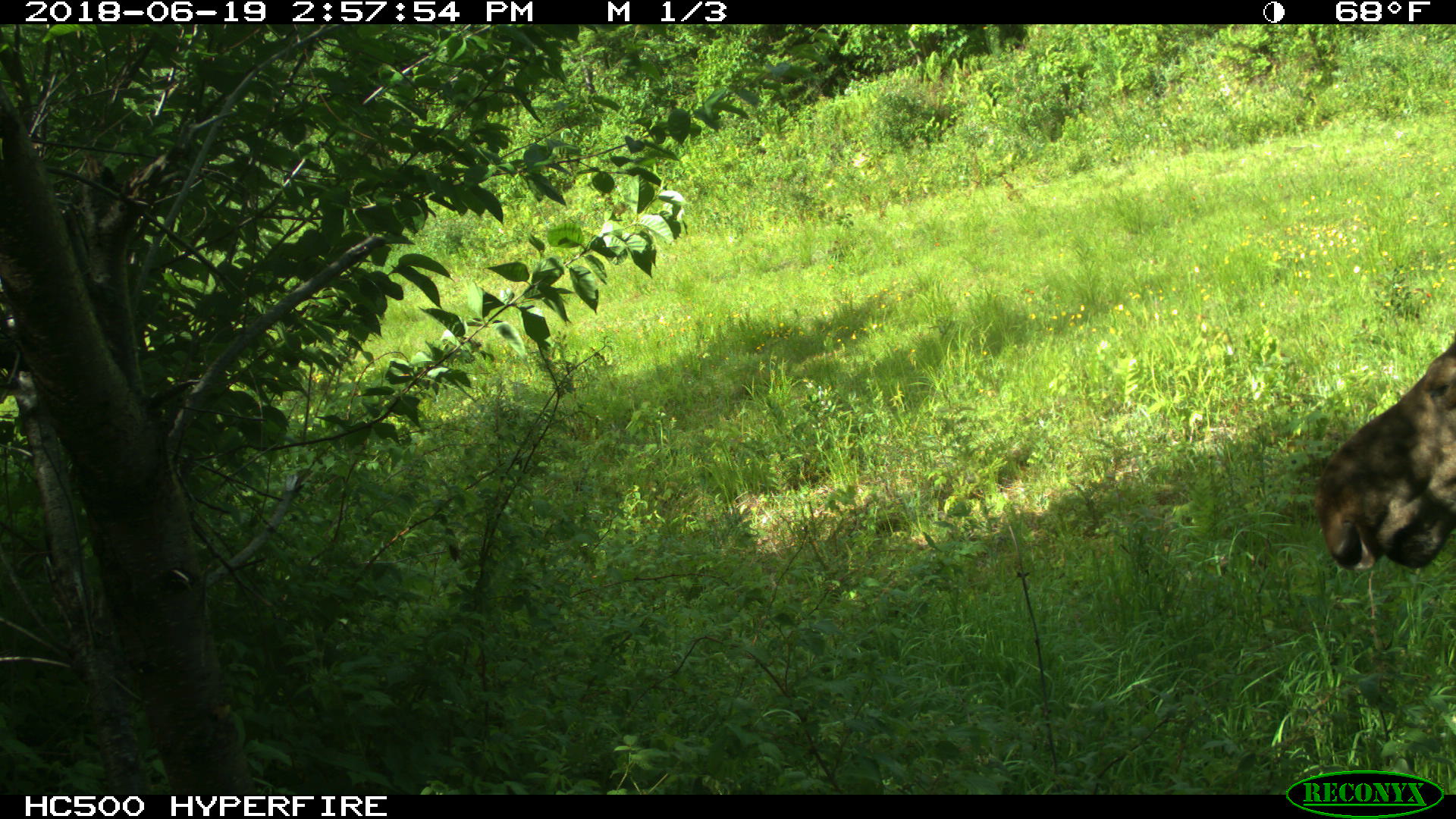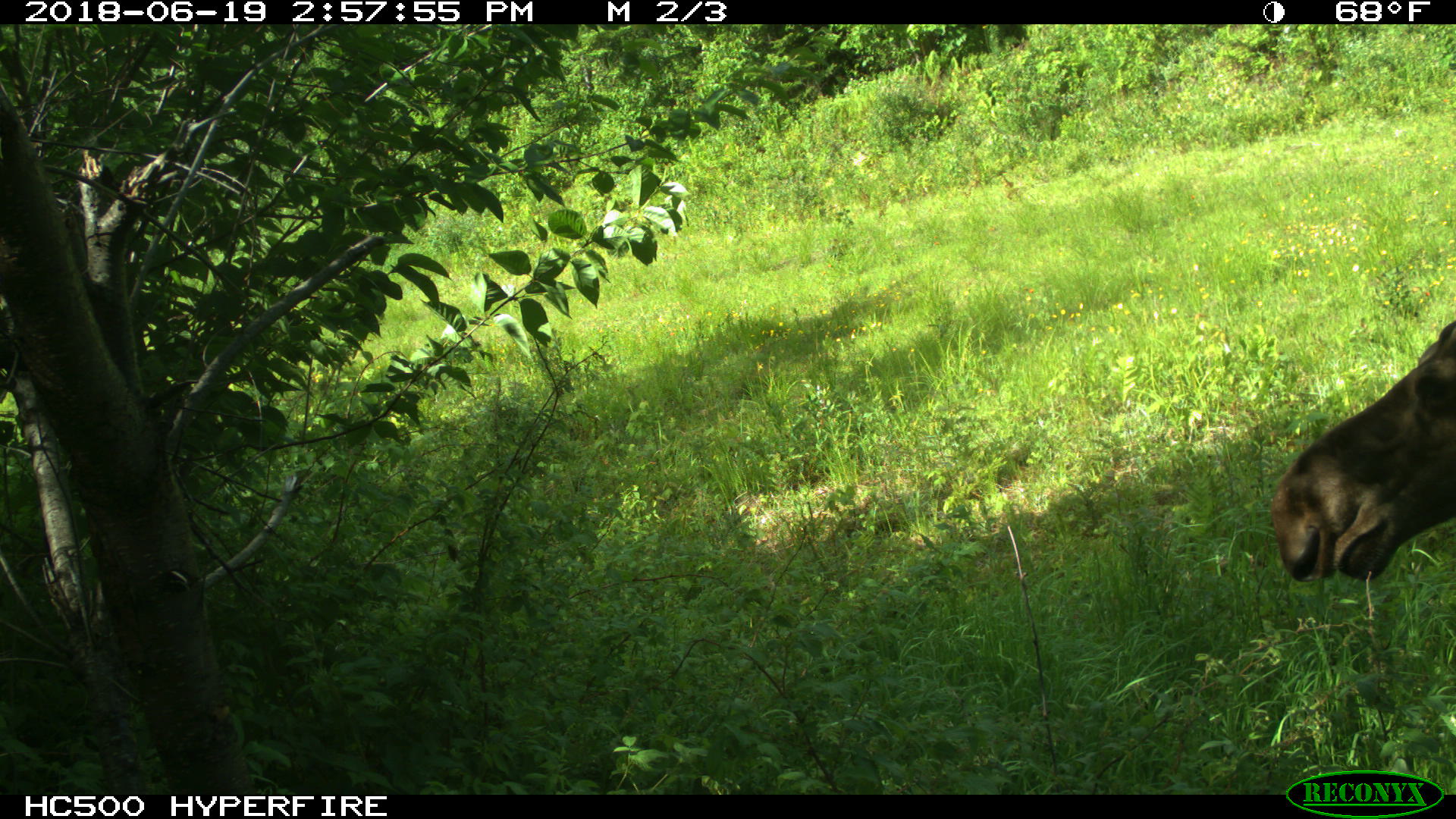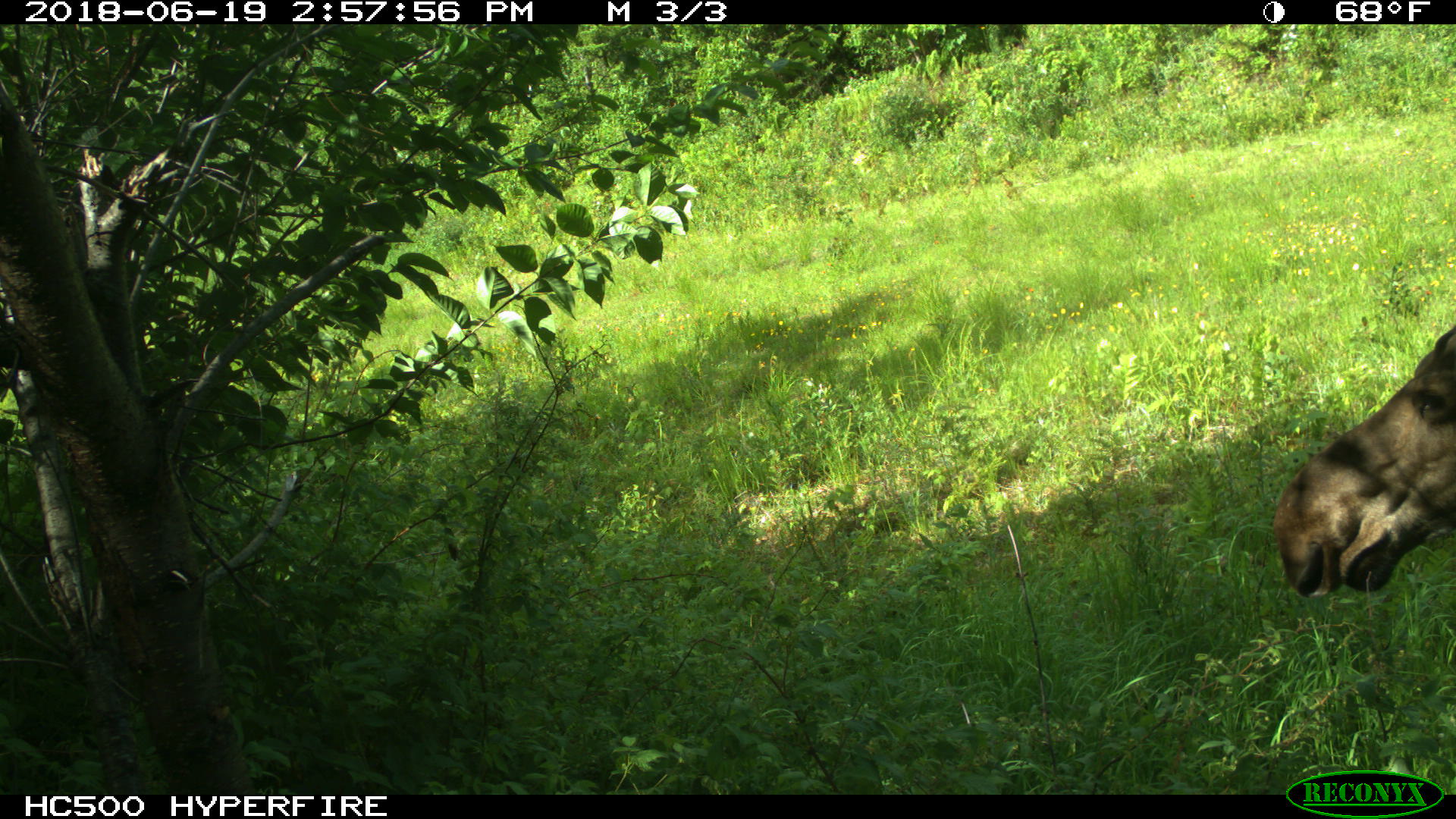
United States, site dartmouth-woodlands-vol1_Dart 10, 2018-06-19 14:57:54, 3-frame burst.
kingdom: Animalia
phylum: Chordata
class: Mammalia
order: Artiodactyla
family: Cervidae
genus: Alces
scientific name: Alces alces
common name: moose